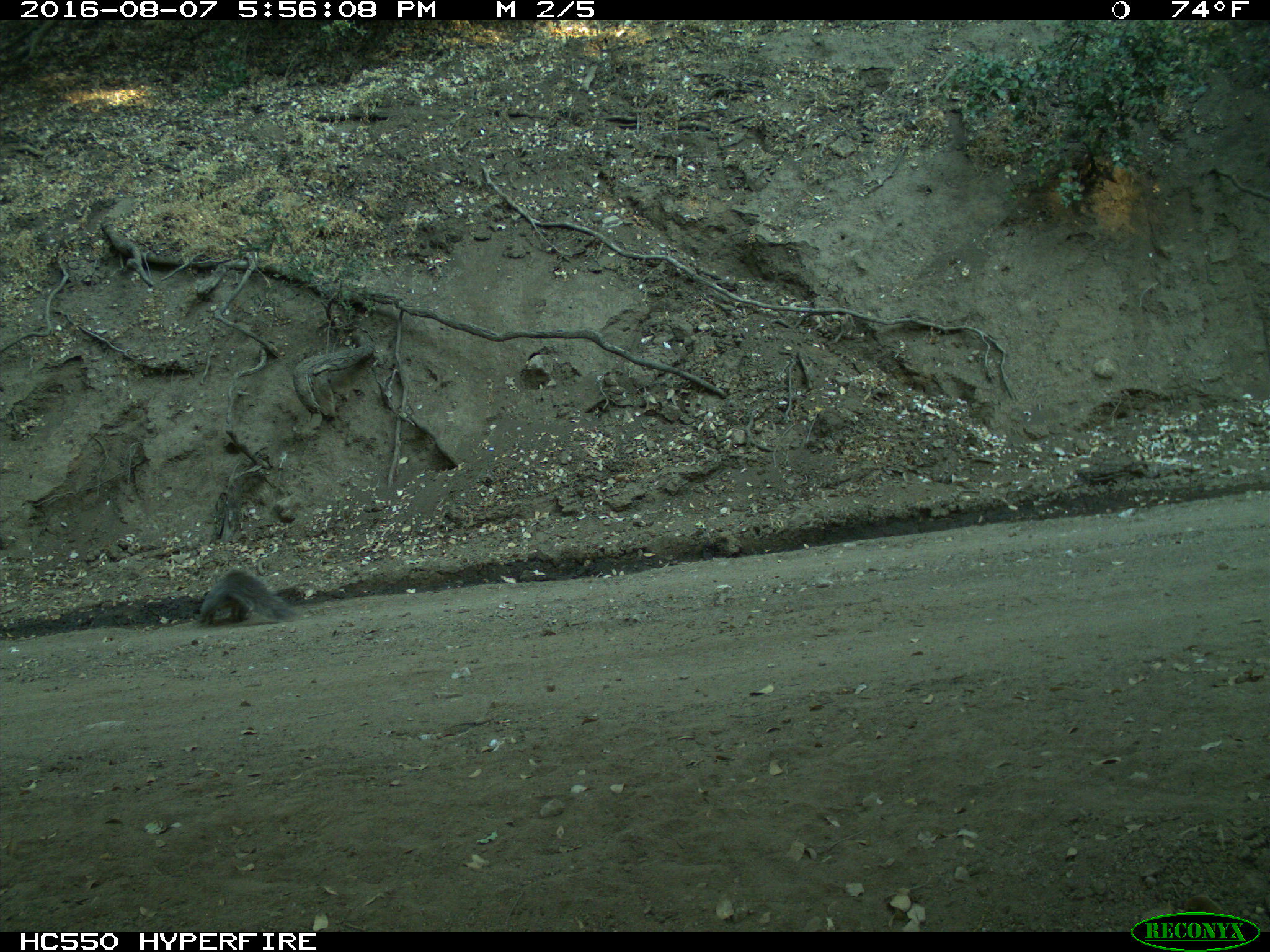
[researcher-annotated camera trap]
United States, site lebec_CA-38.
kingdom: Animalia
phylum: Chordata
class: Mammalia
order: Rodentia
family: Sciuridae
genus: Sciurus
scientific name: Sciurus carolinensis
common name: eastern gray squirrel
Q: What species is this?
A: Sciurus carolinensis (eastern gray squirrel).